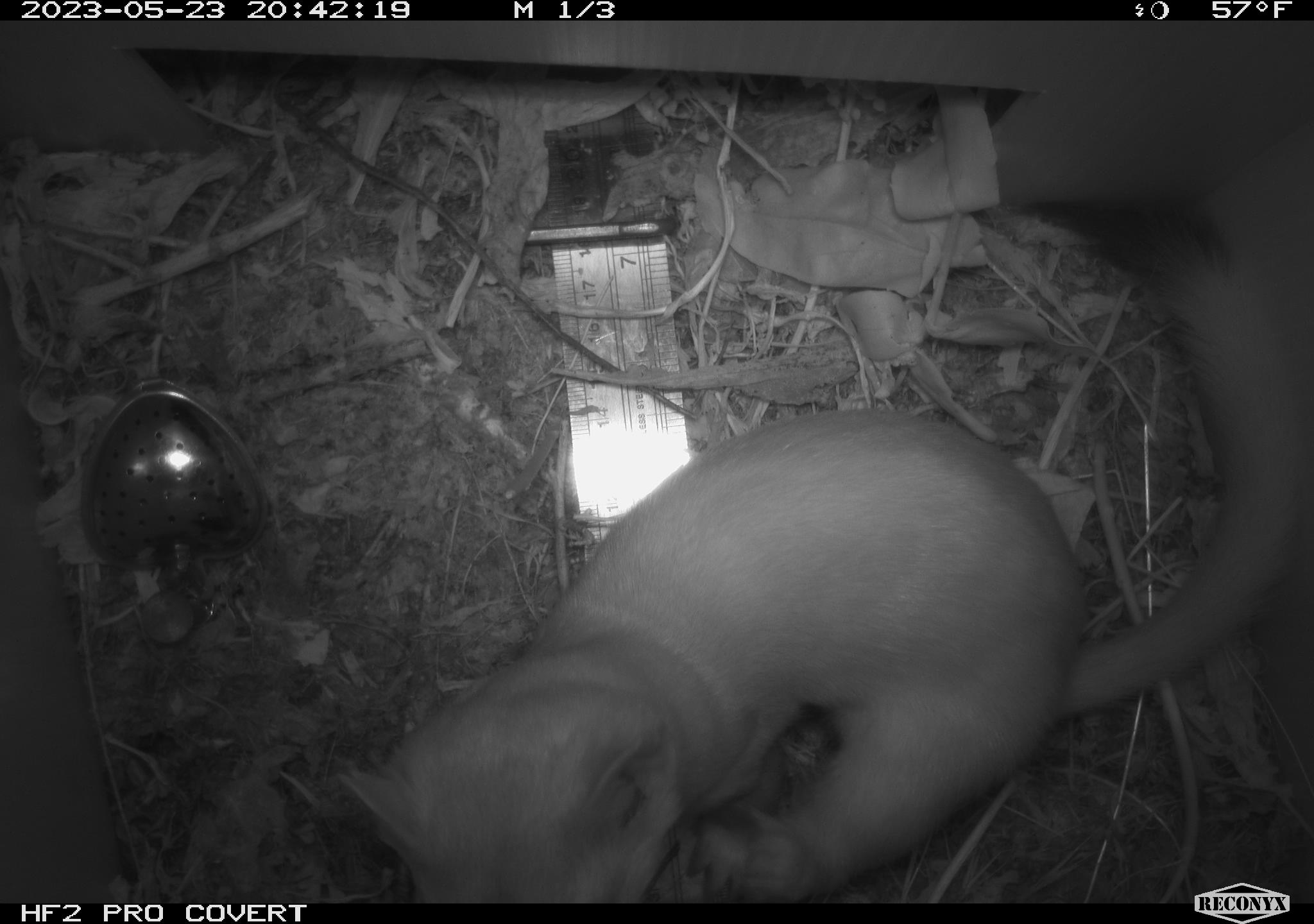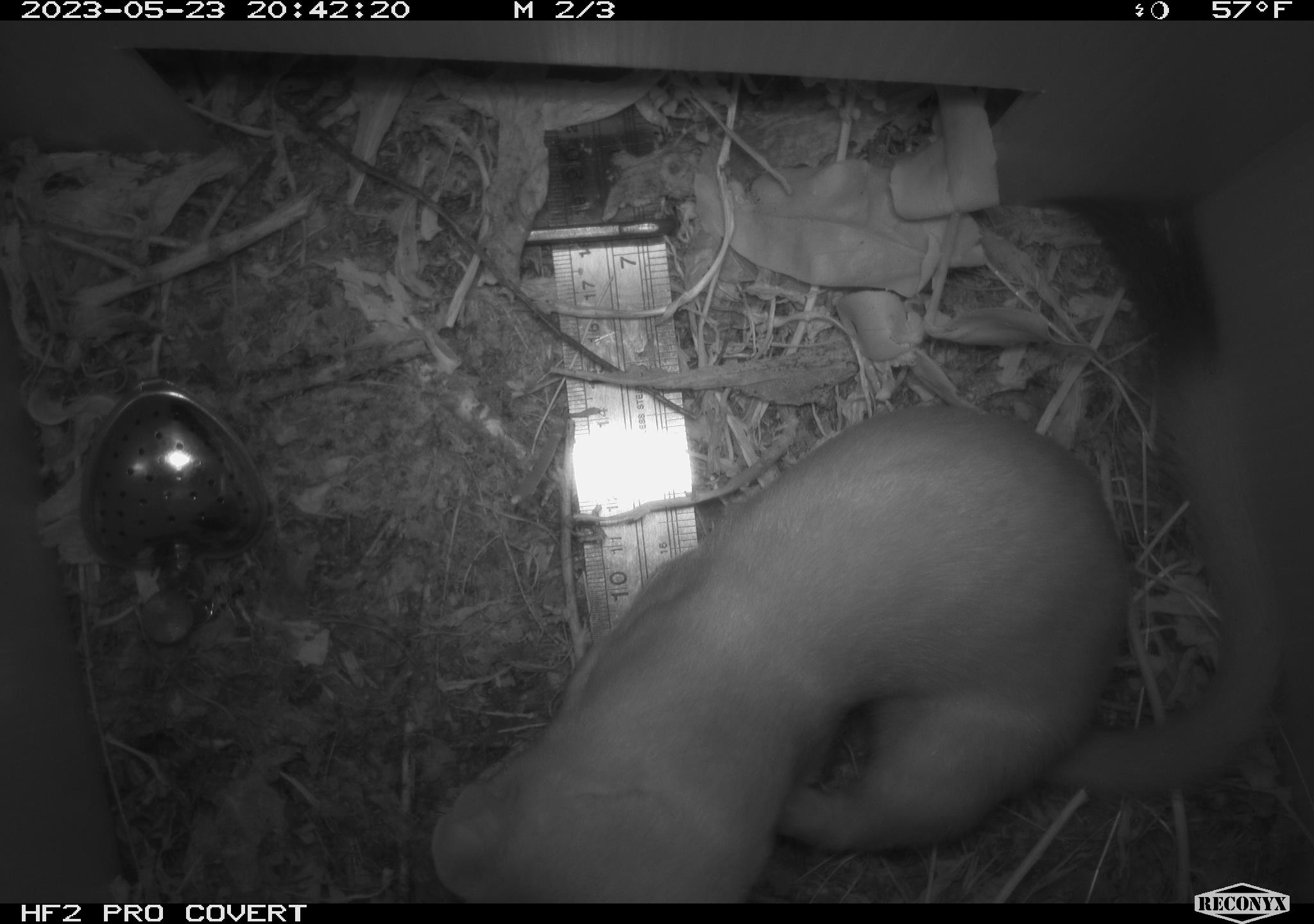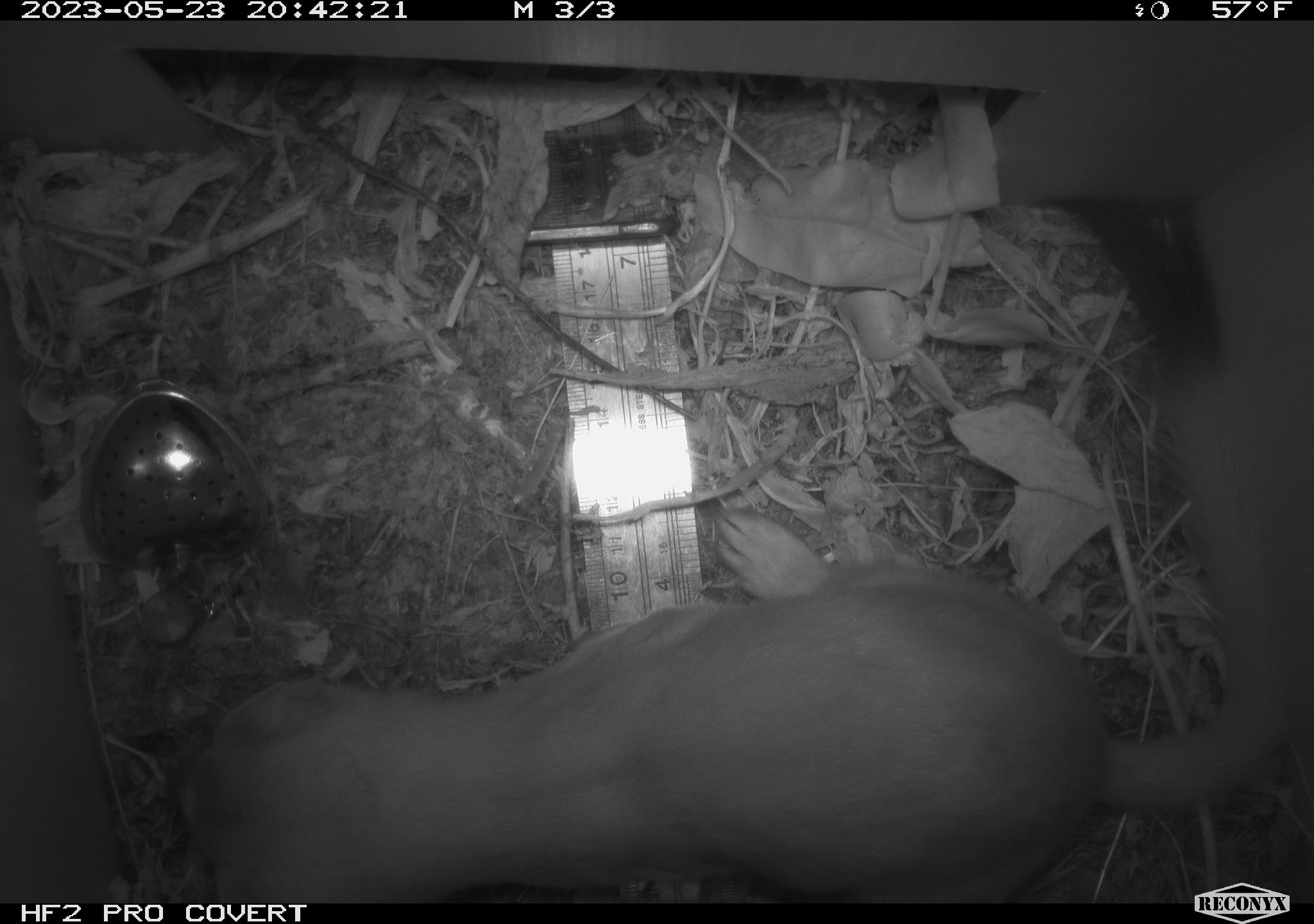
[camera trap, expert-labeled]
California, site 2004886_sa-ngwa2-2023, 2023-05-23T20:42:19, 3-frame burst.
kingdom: Animalia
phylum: Chordata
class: Mammalia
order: Carnivora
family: Mustelidae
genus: Neogale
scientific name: Neogale frenata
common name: long-tailed weasel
Long-tailed weasel (Neogale frenata).